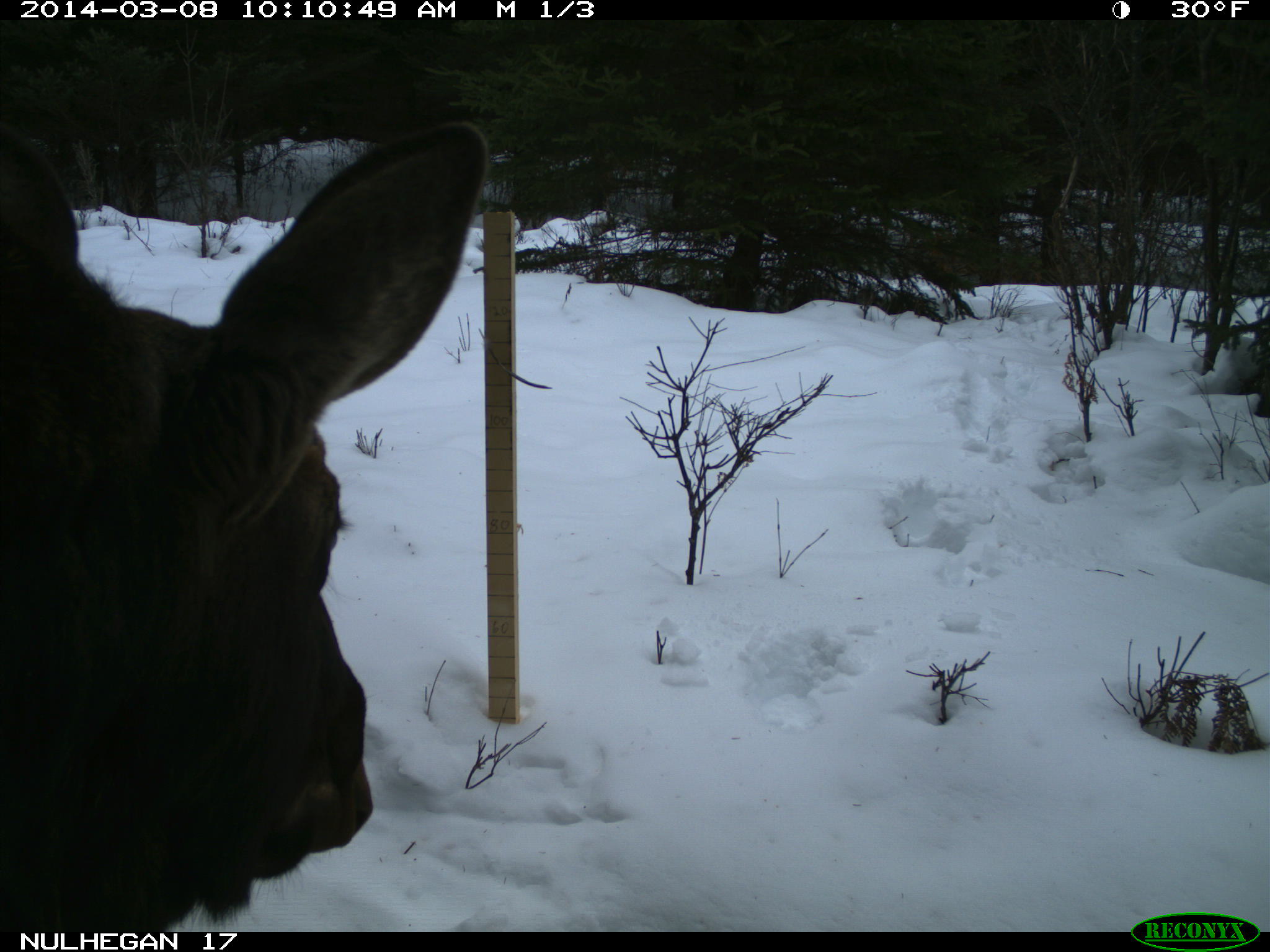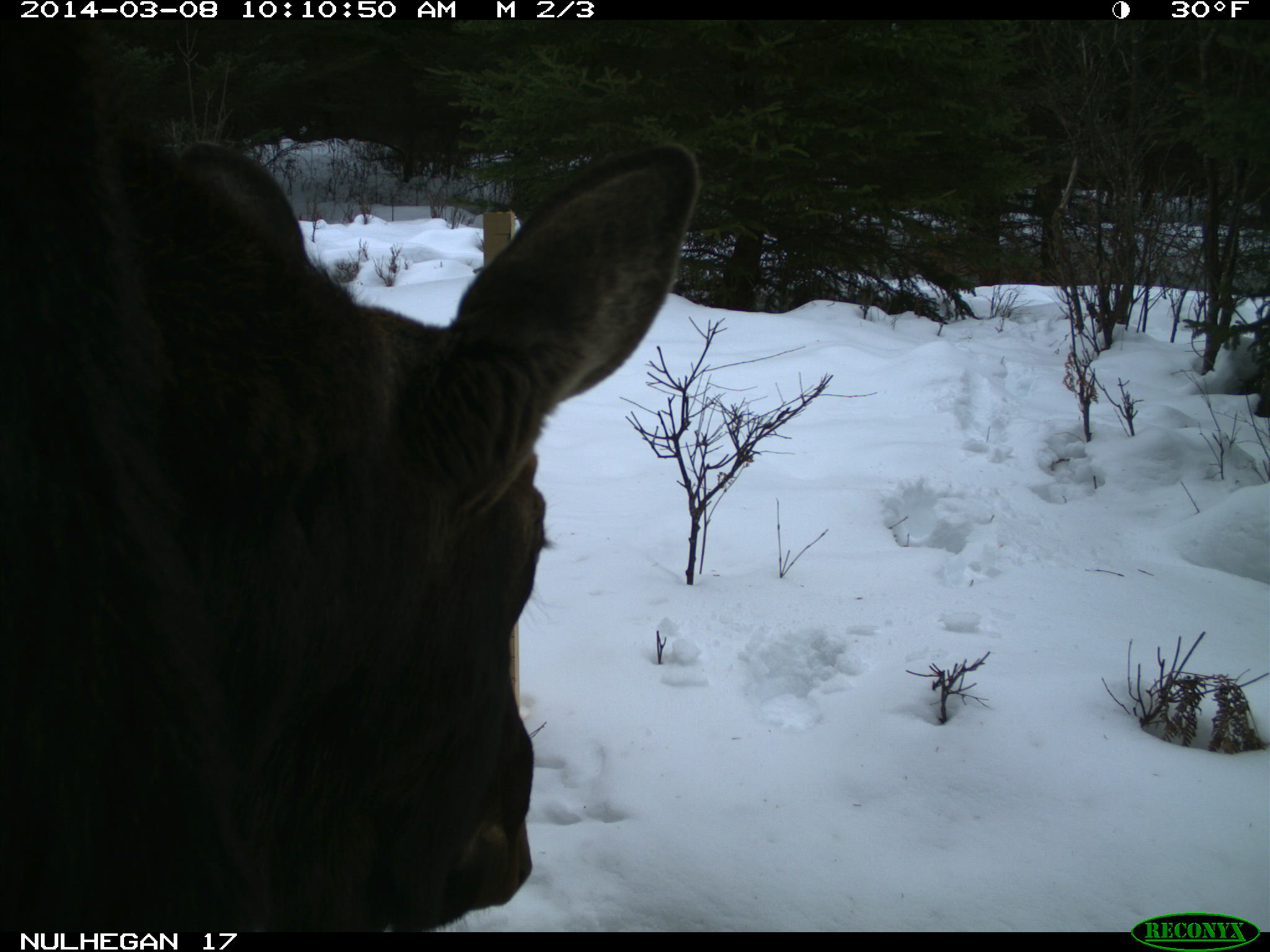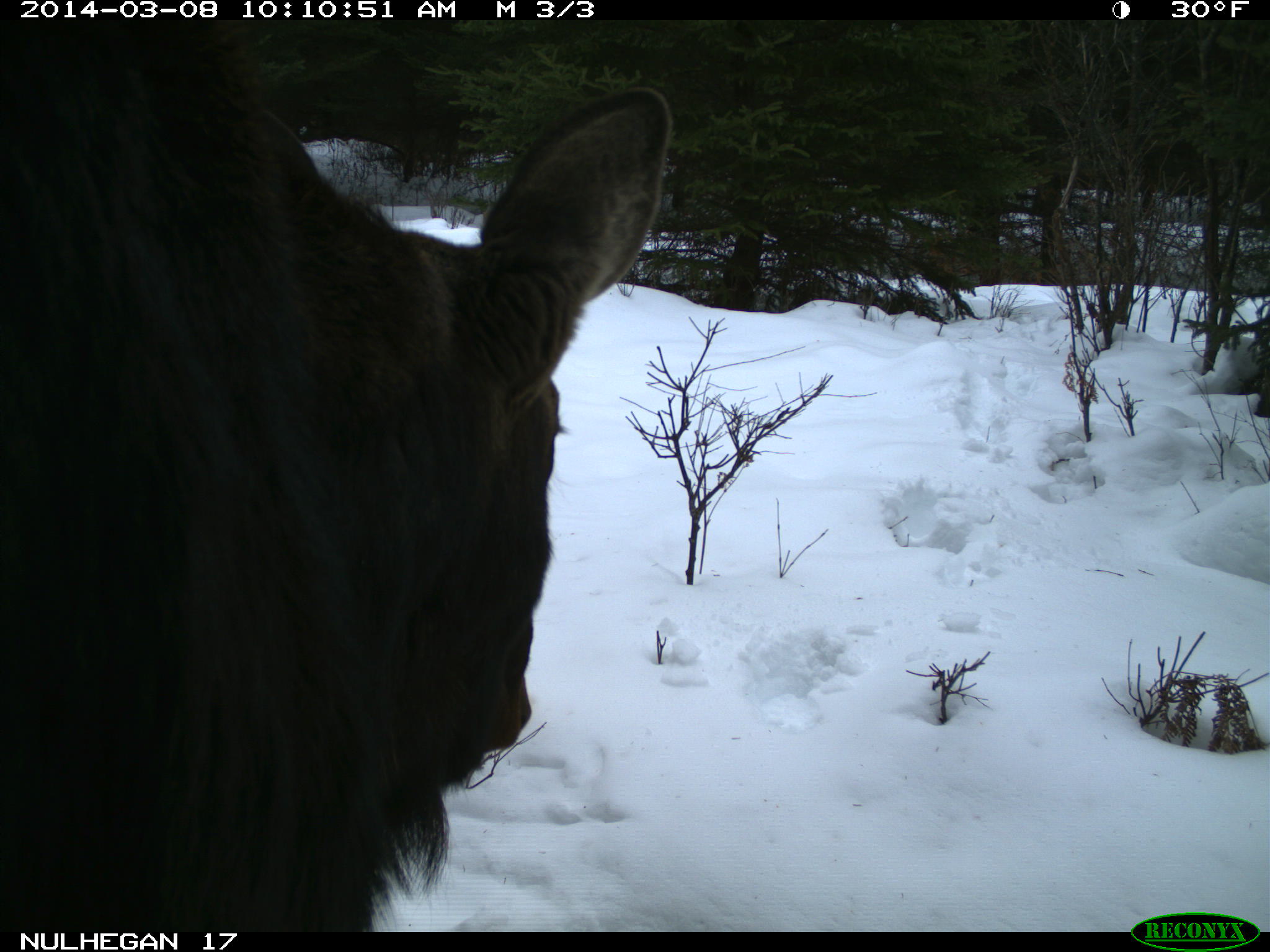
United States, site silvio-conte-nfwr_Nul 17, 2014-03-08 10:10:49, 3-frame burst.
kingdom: Animalia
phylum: Chordata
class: Mammalia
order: Artiodactyla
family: Cervidae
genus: Alces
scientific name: Alces alces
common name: moose